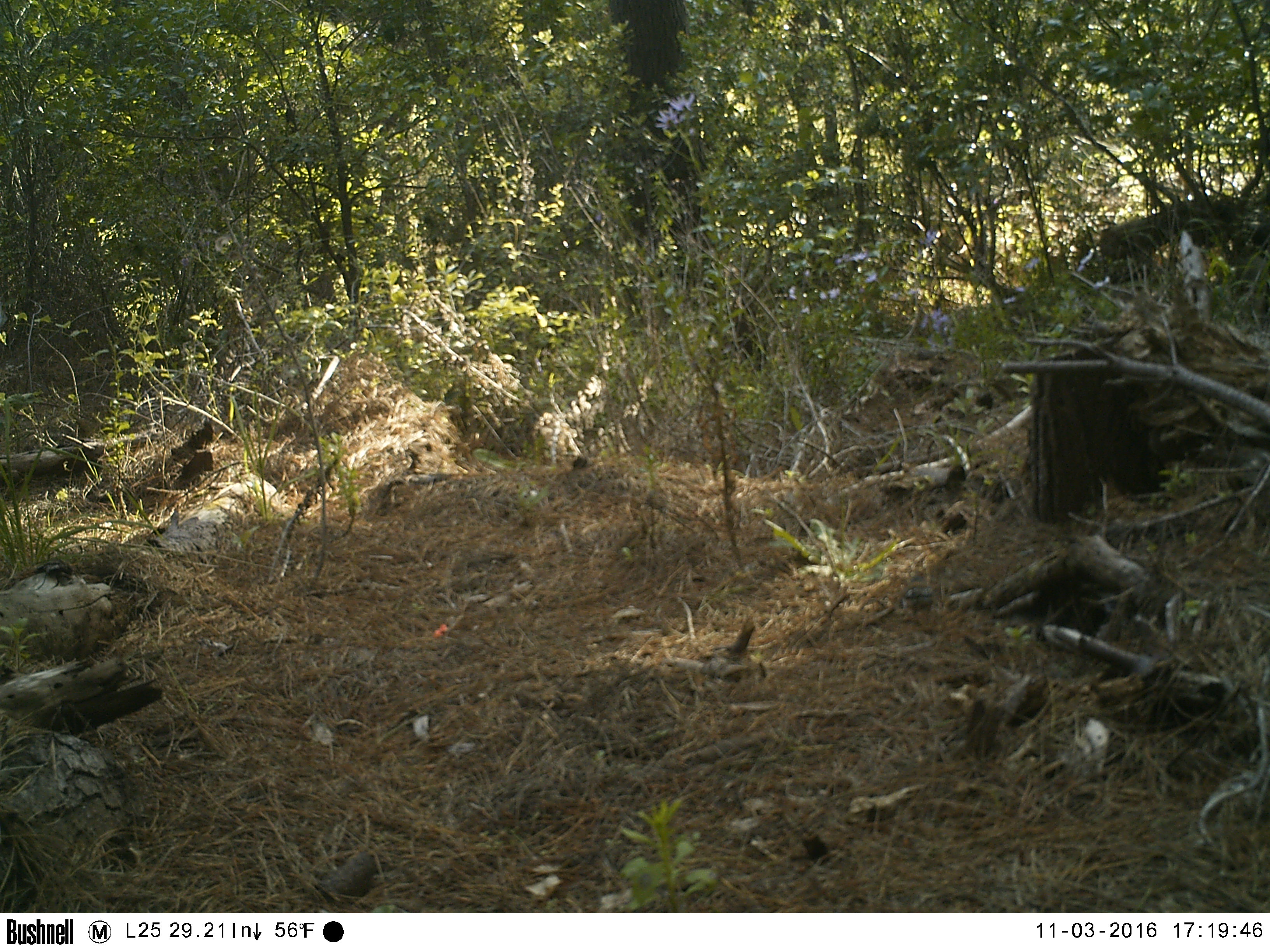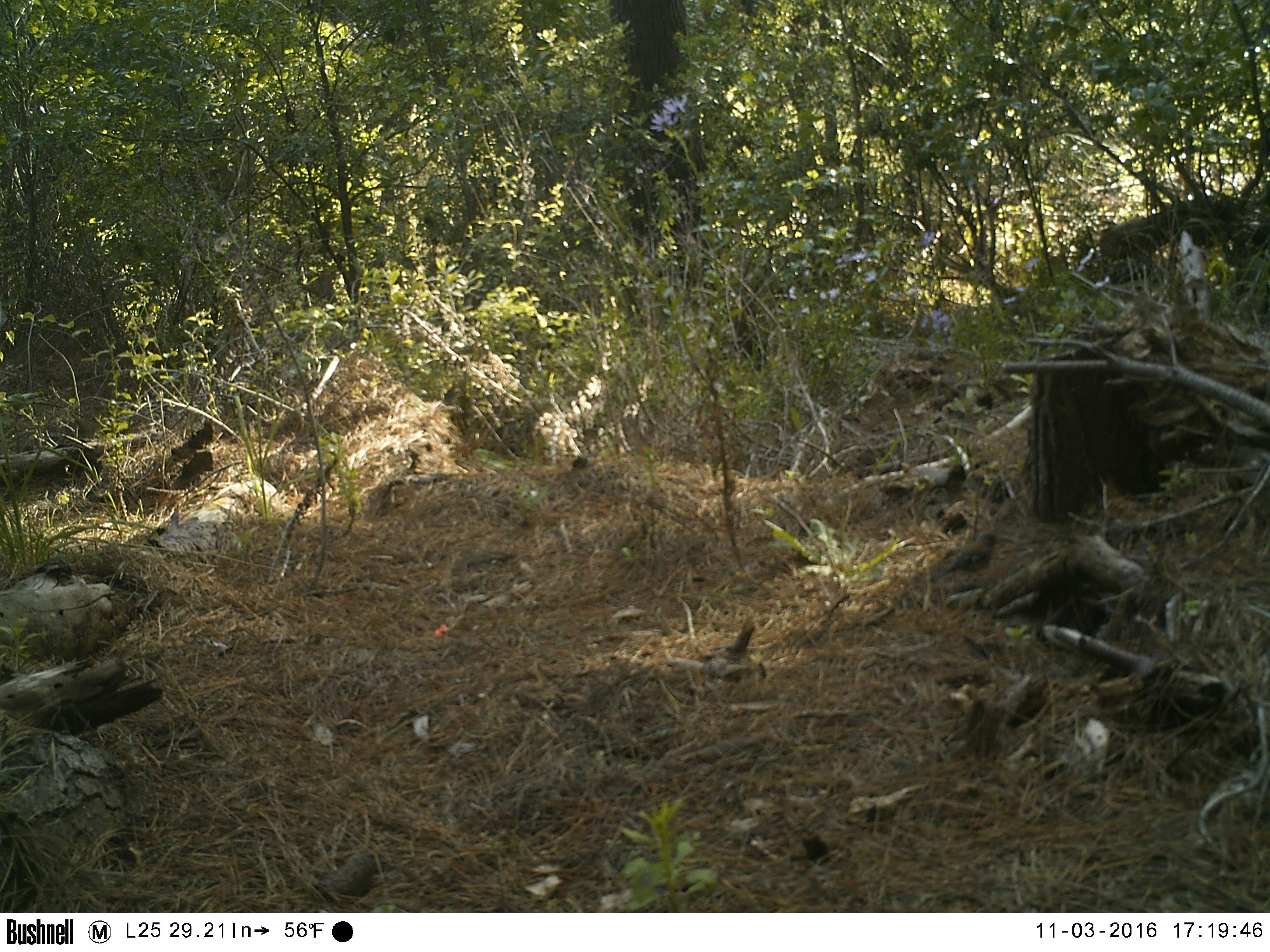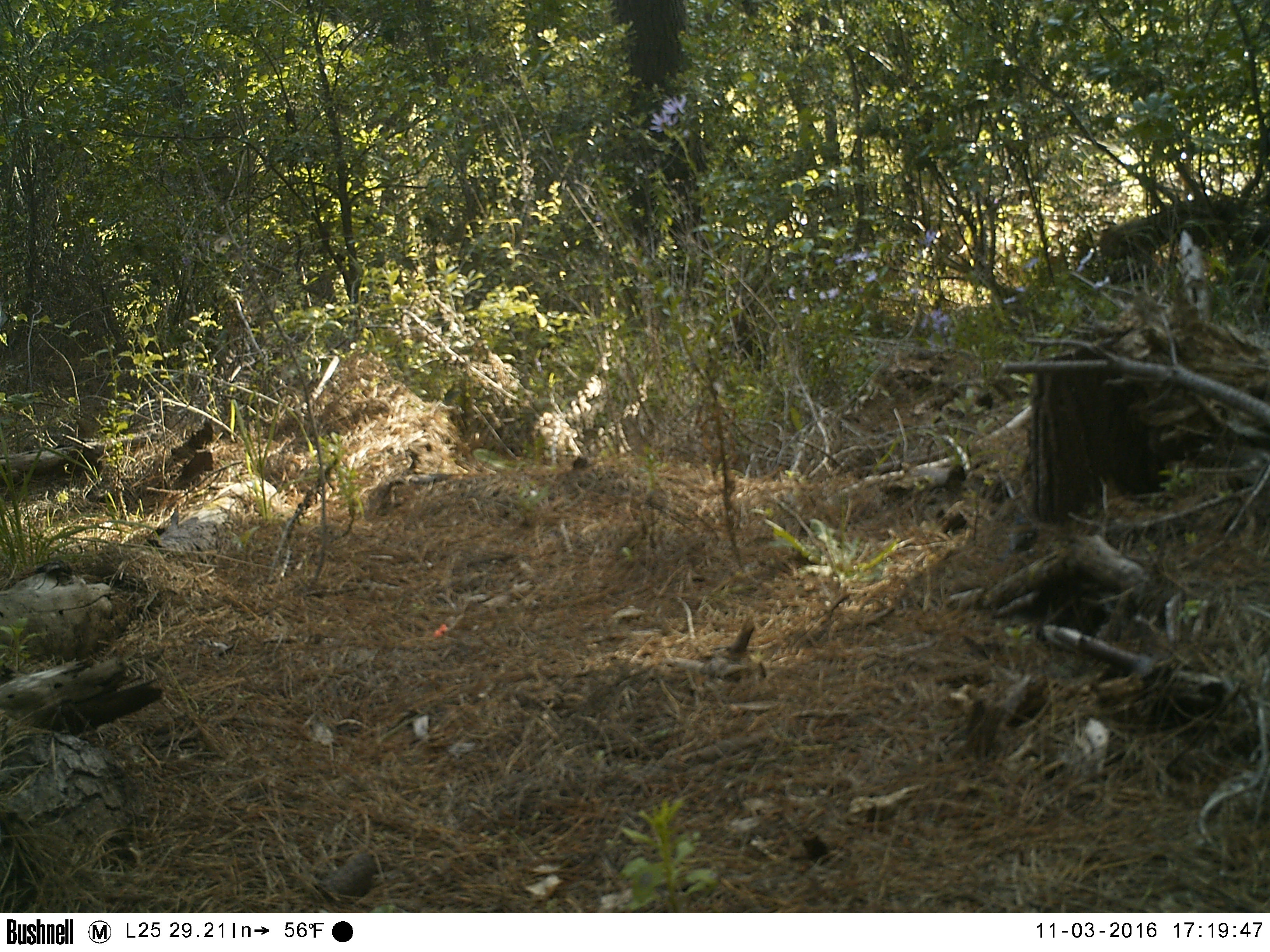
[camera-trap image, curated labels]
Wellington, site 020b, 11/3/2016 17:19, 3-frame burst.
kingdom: Animalia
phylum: Chordata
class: Aves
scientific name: Aves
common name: bird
Bird (Aves).